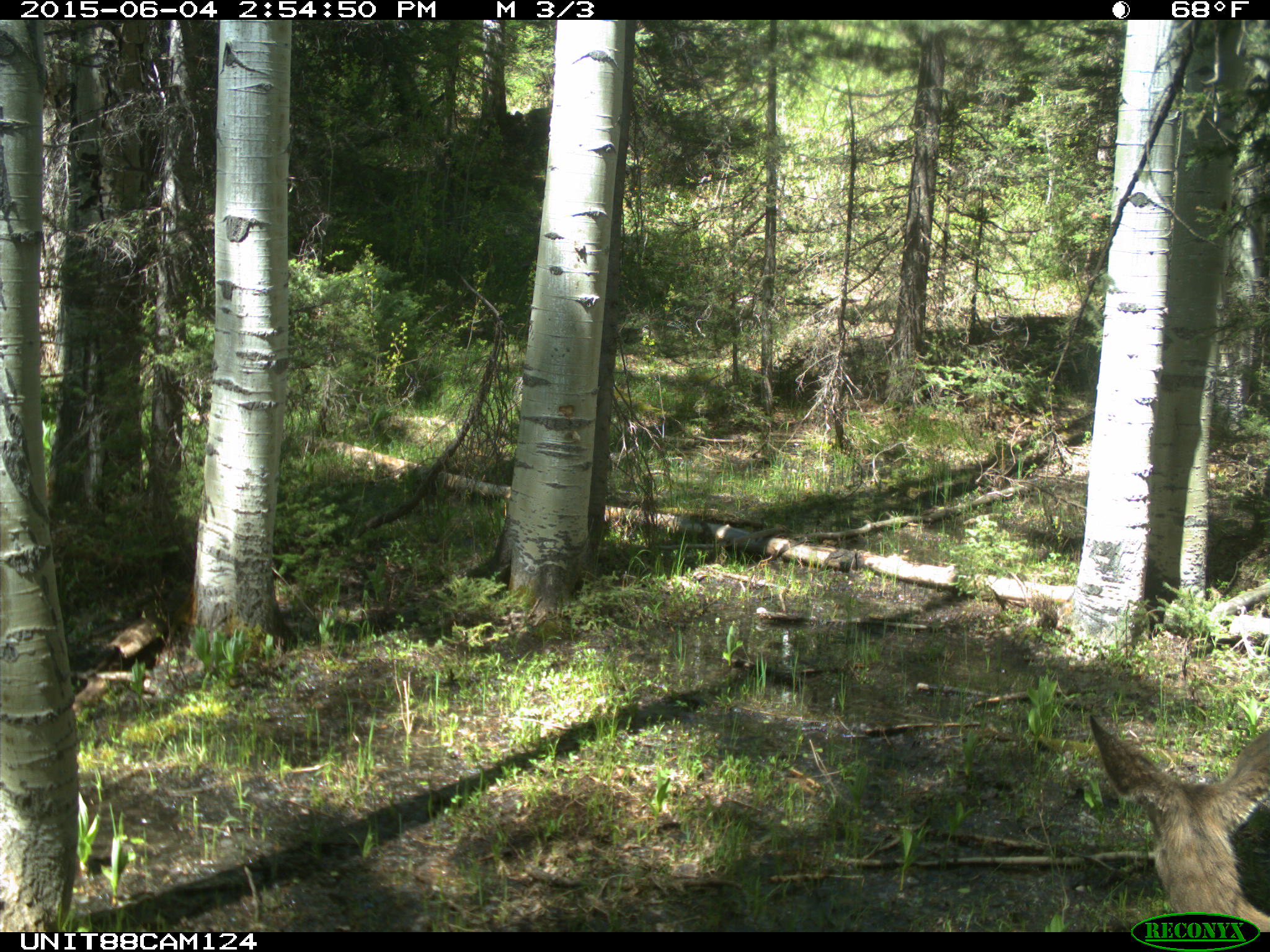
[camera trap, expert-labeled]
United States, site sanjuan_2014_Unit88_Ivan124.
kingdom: Animalia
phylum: Chordata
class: Mammalia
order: Artiodactyla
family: Cervidae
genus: Odocoileus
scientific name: Odocoileus hemionus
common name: mule deer